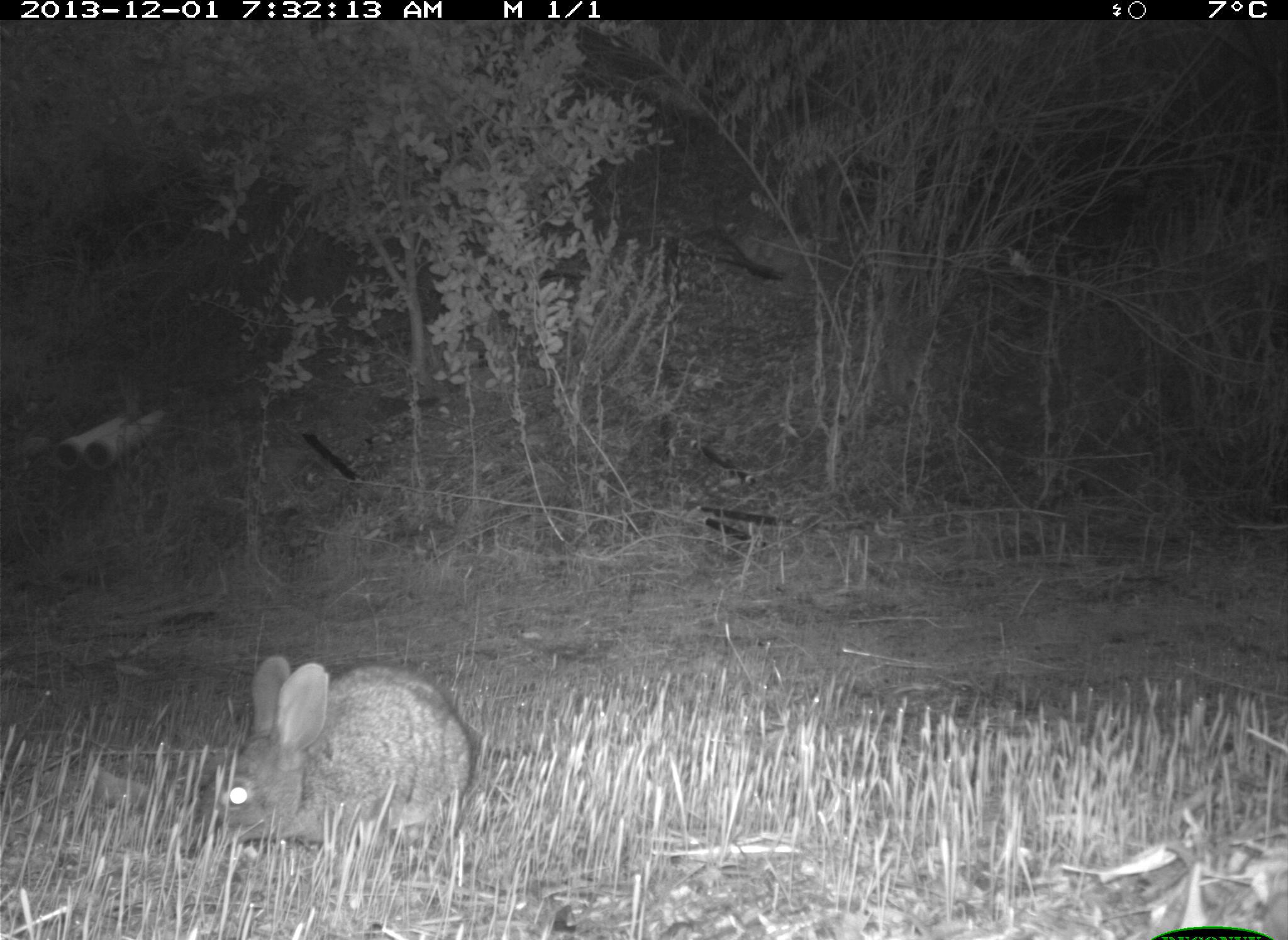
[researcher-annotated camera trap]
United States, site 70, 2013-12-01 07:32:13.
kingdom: Animalia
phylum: Chordata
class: Mammalia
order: Lagomorpha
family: Leporidae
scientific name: Leporidae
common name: rabbits and hares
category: rabbit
Rabbit (rabbits and hares) (Leporidae).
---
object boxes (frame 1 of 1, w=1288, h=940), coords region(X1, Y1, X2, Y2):
rabbit: region(196, 653, 475, 854)